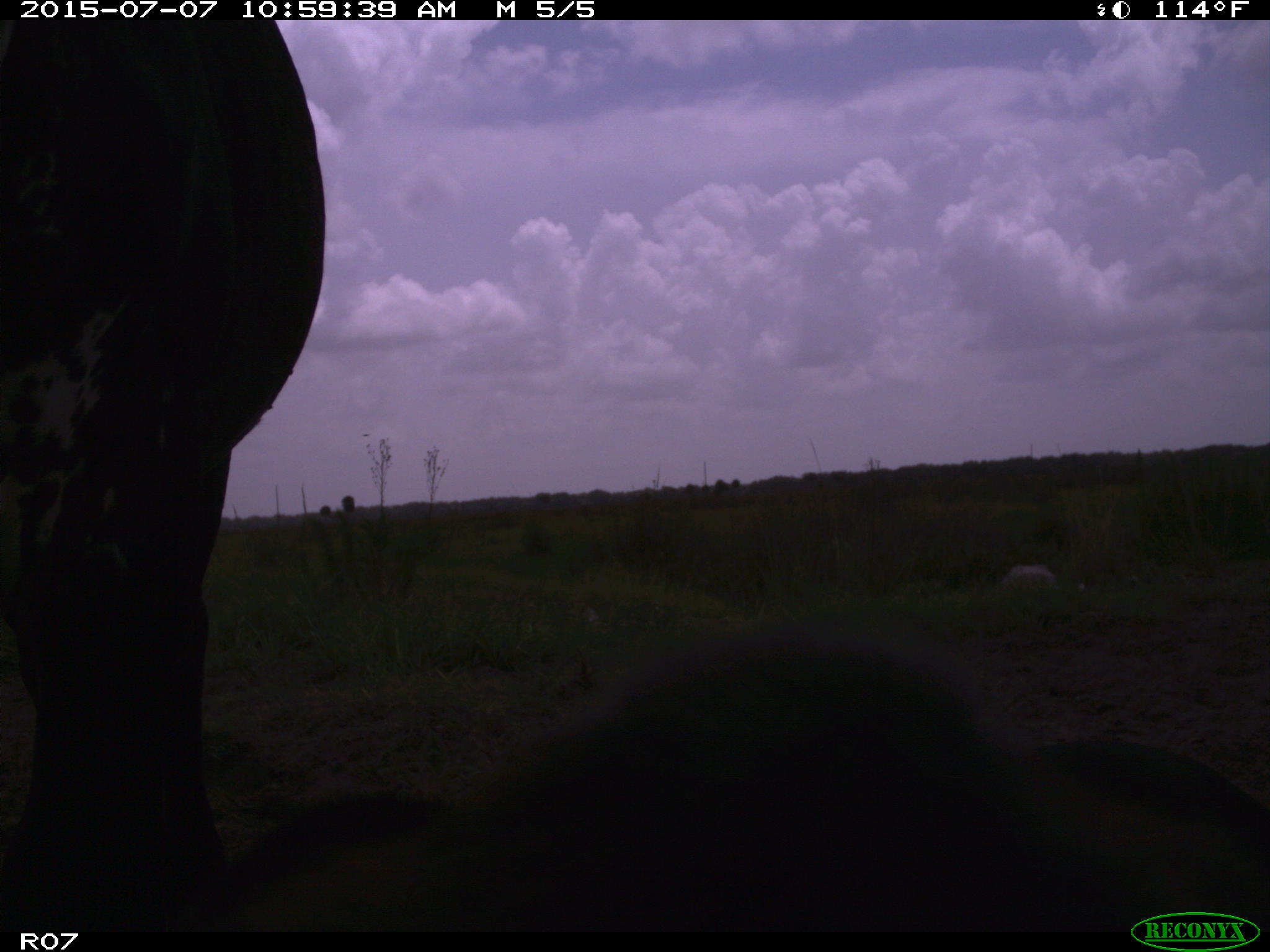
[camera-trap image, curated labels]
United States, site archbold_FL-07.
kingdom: Animalia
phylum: Chordata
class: Mammalia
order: Artiodactyla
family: Bovidae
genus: Bos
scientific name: Bos taurus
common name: domestic cow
Bos taurus (domestic cow).